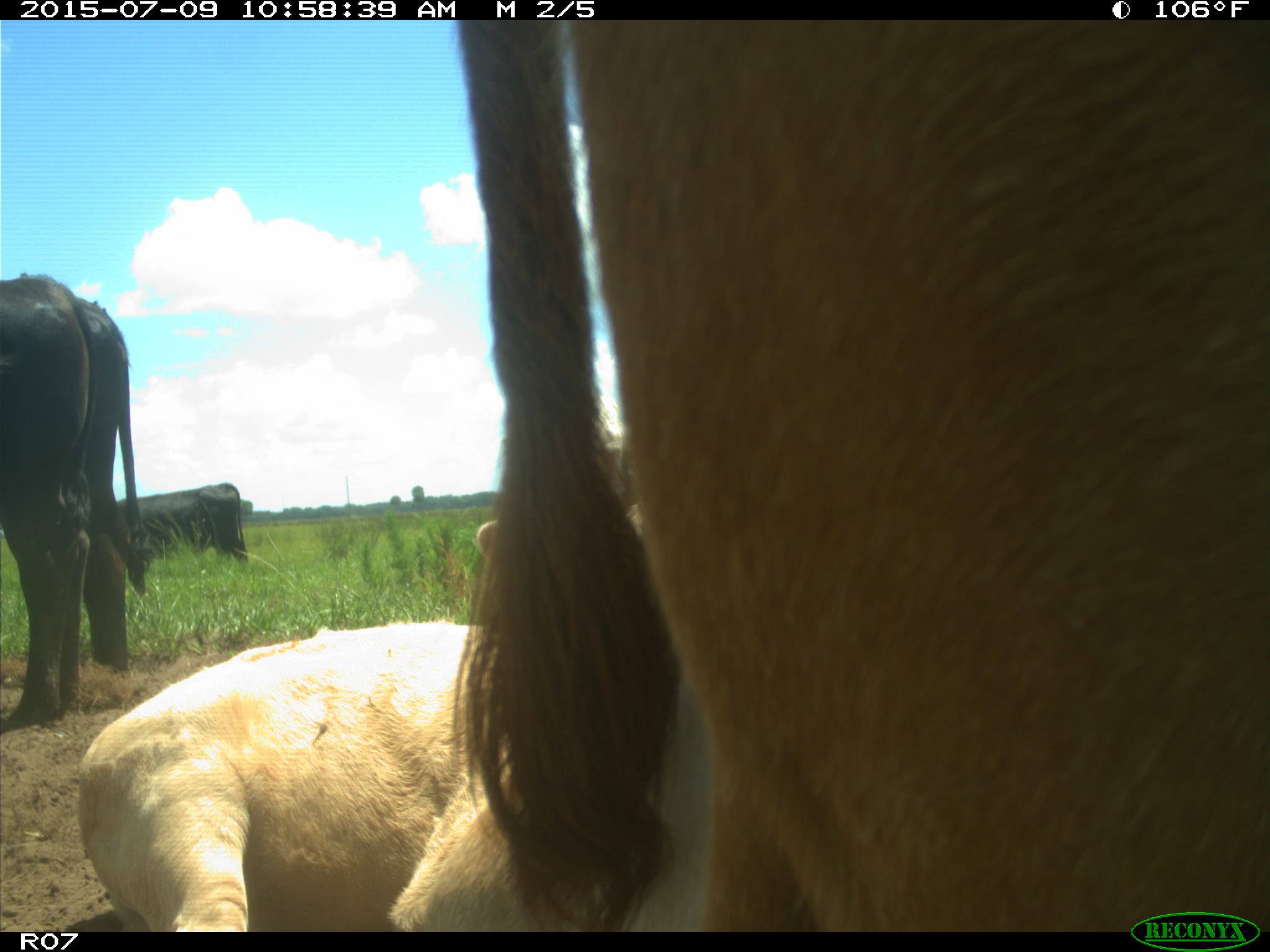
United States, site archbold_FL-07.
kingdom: Animalia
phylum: Chordata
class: Mammalia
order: Artiodactyla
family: Bovidae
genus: Bos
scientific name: Bos taurus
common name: domestic cow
Bos taurus (domestic cow).